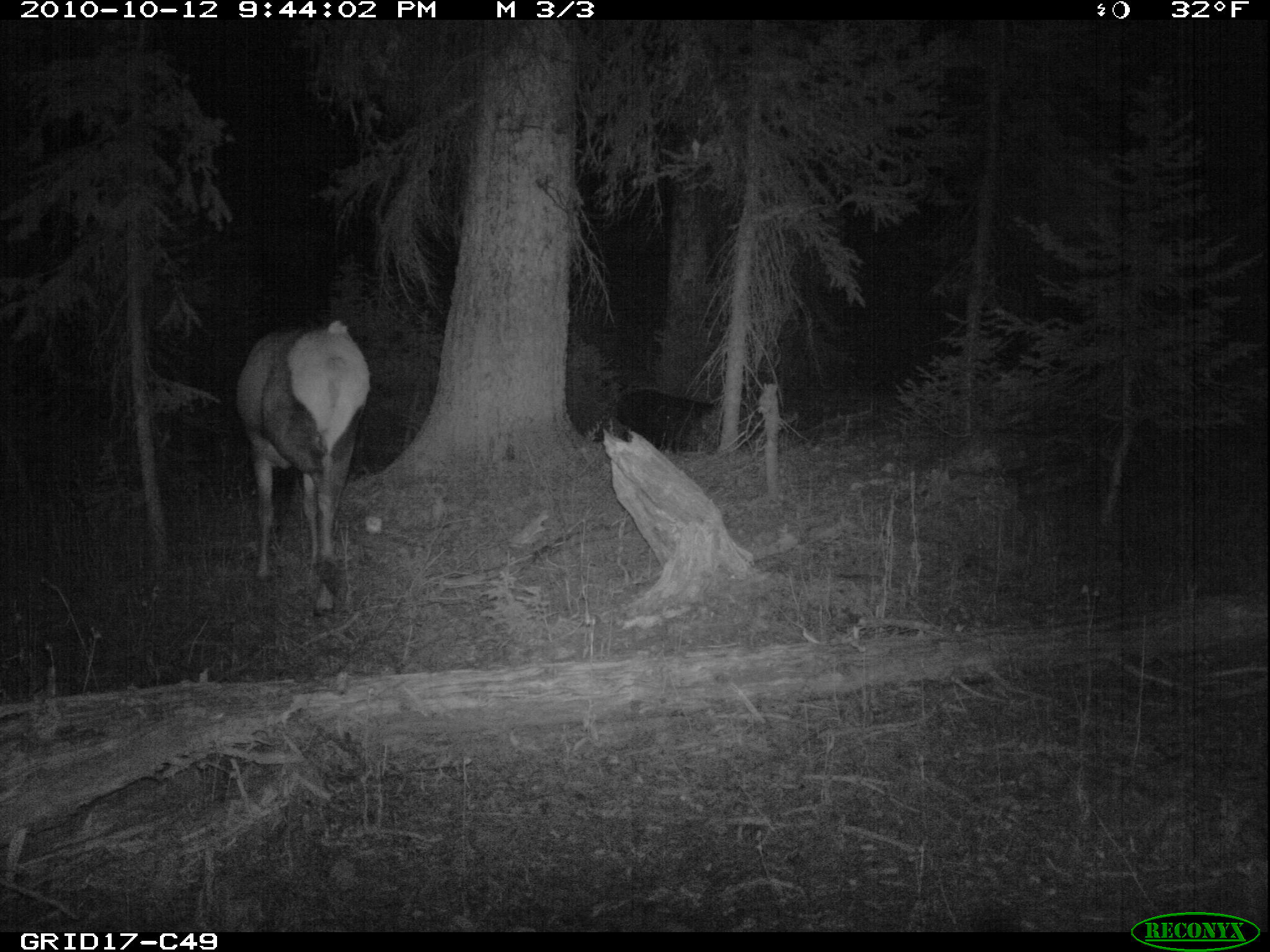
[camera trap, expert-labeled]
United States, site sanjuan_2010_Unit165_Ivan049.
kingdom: Animalia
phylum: Chordata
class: Mammalia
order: Artiodactyla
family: Cervidae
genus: Cervus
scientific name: Cervus elaphus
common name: red deer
Cervus elaphus (red deer).